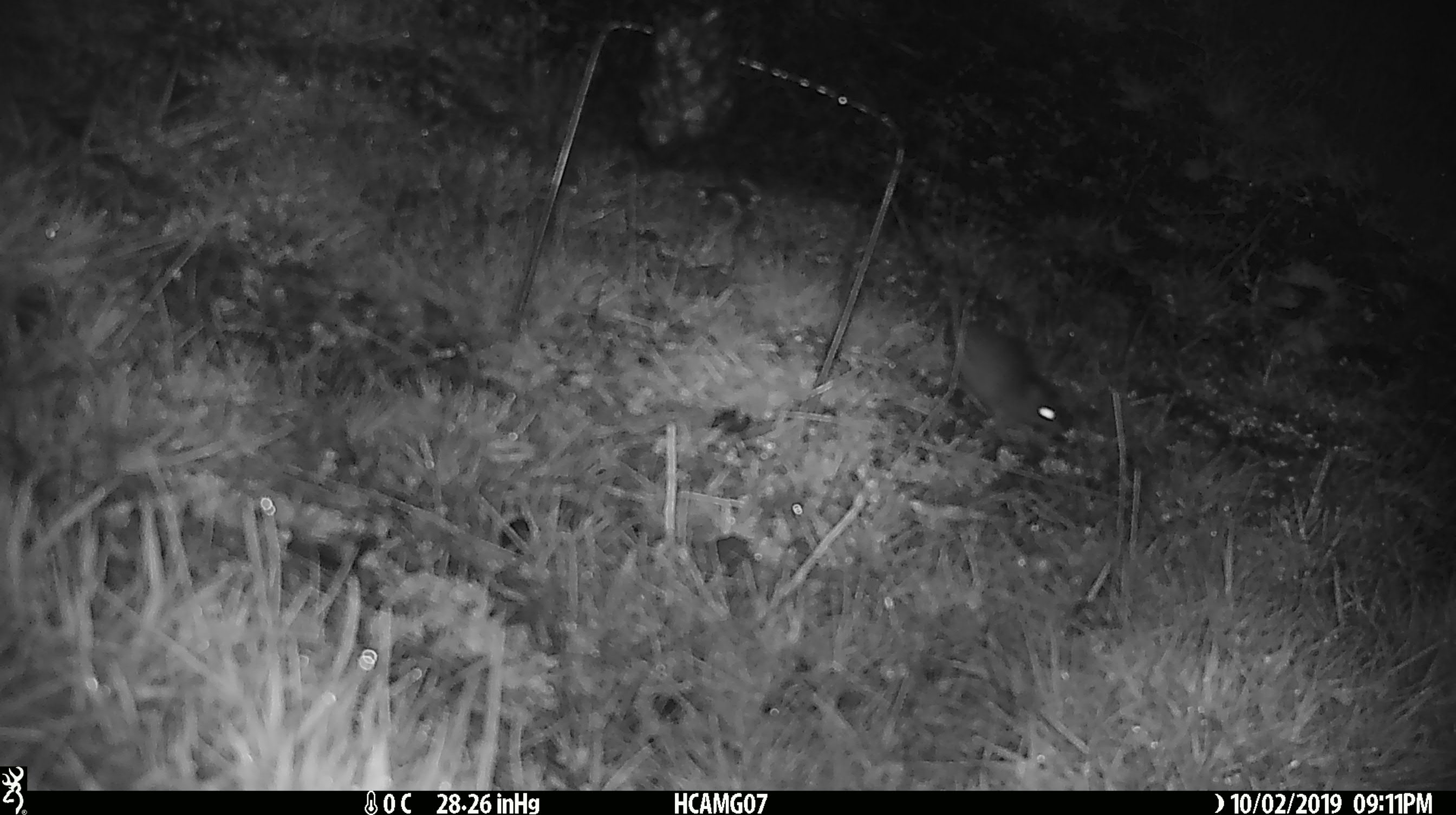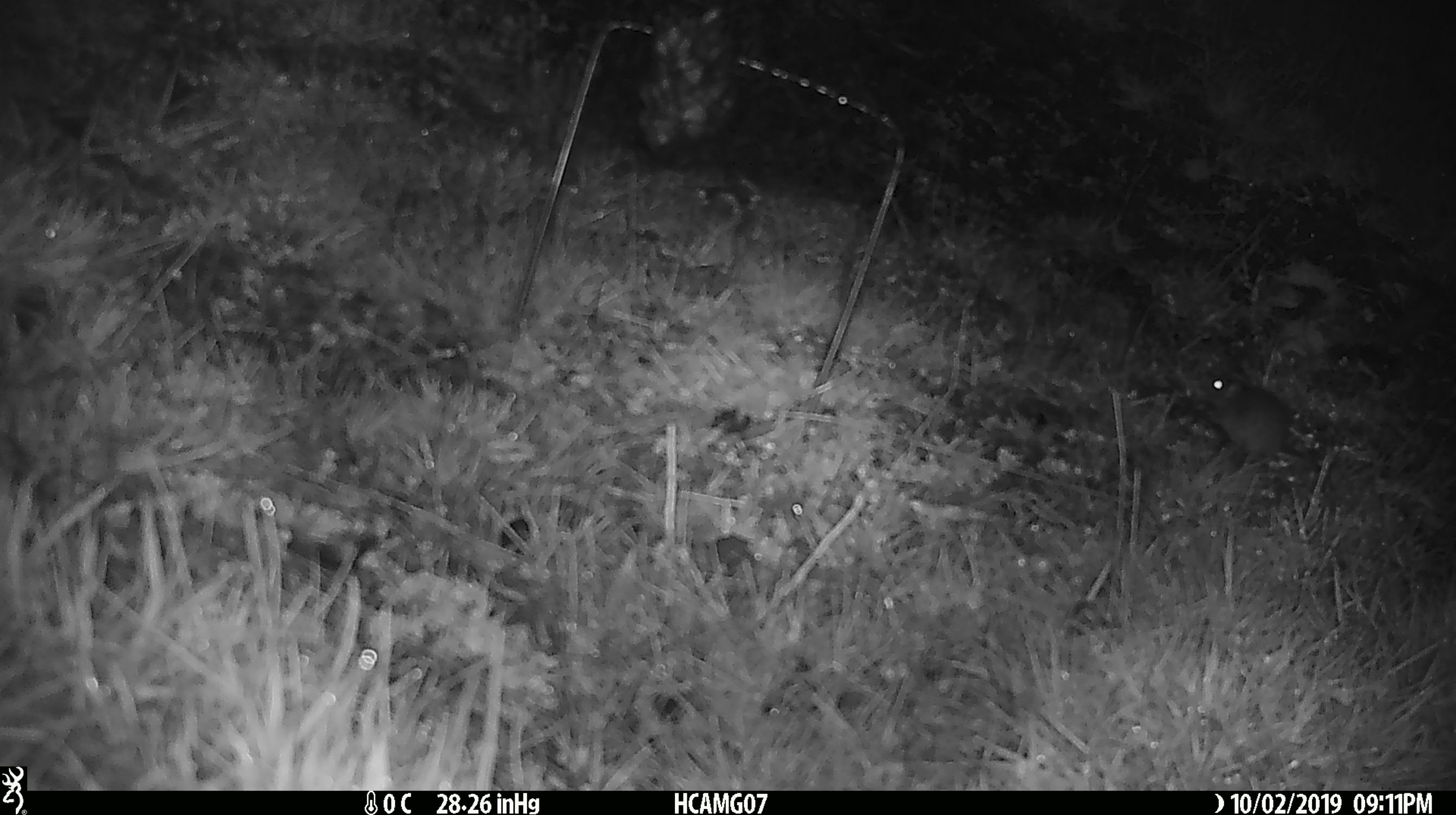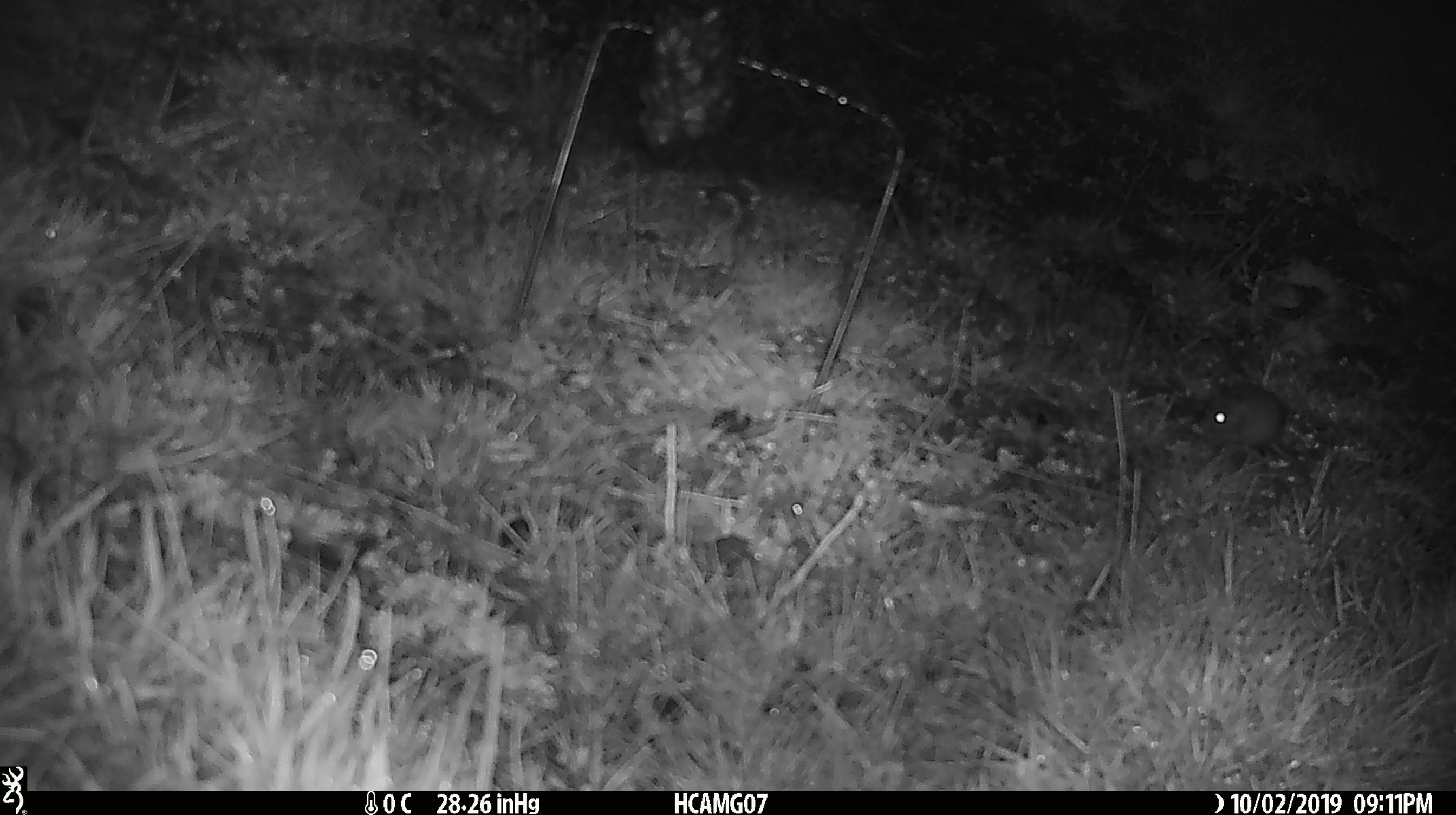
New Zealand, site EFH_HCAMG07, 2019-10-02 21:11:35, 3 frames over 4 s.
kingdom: Animalia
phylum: Chordata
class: Mammalia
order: Rodentia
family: Muridae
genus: Mus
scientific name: Mus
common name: mouse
Mouse (Mus).